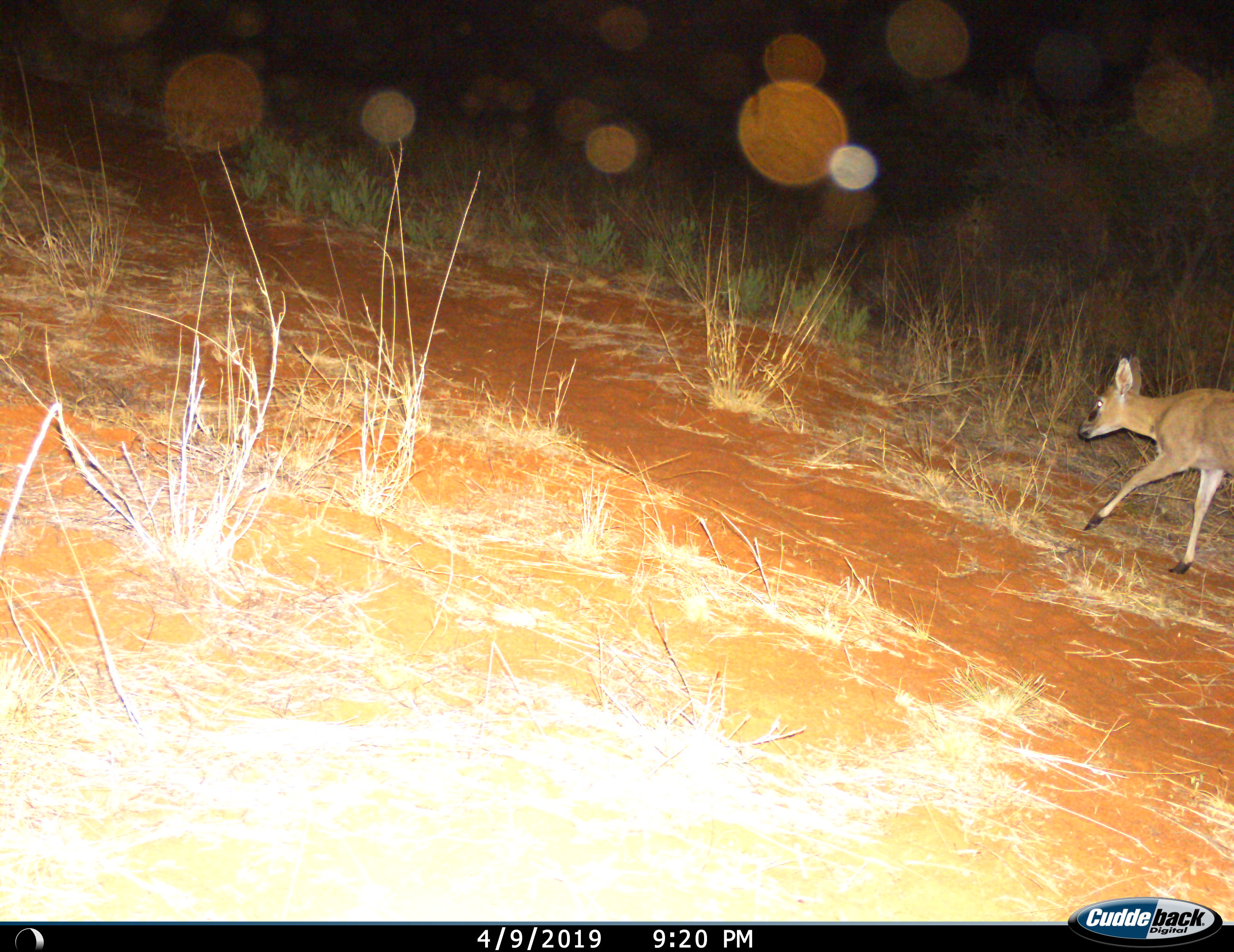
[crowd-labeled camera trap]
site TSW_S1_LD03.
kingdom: Animalia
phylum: Chordata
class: Mammalia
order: Artiodactyla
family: Bovidae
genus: Sylvicapra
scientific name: Sylvicapra grimmia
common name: common duiker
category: duikercommongrey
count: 1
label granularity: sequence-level